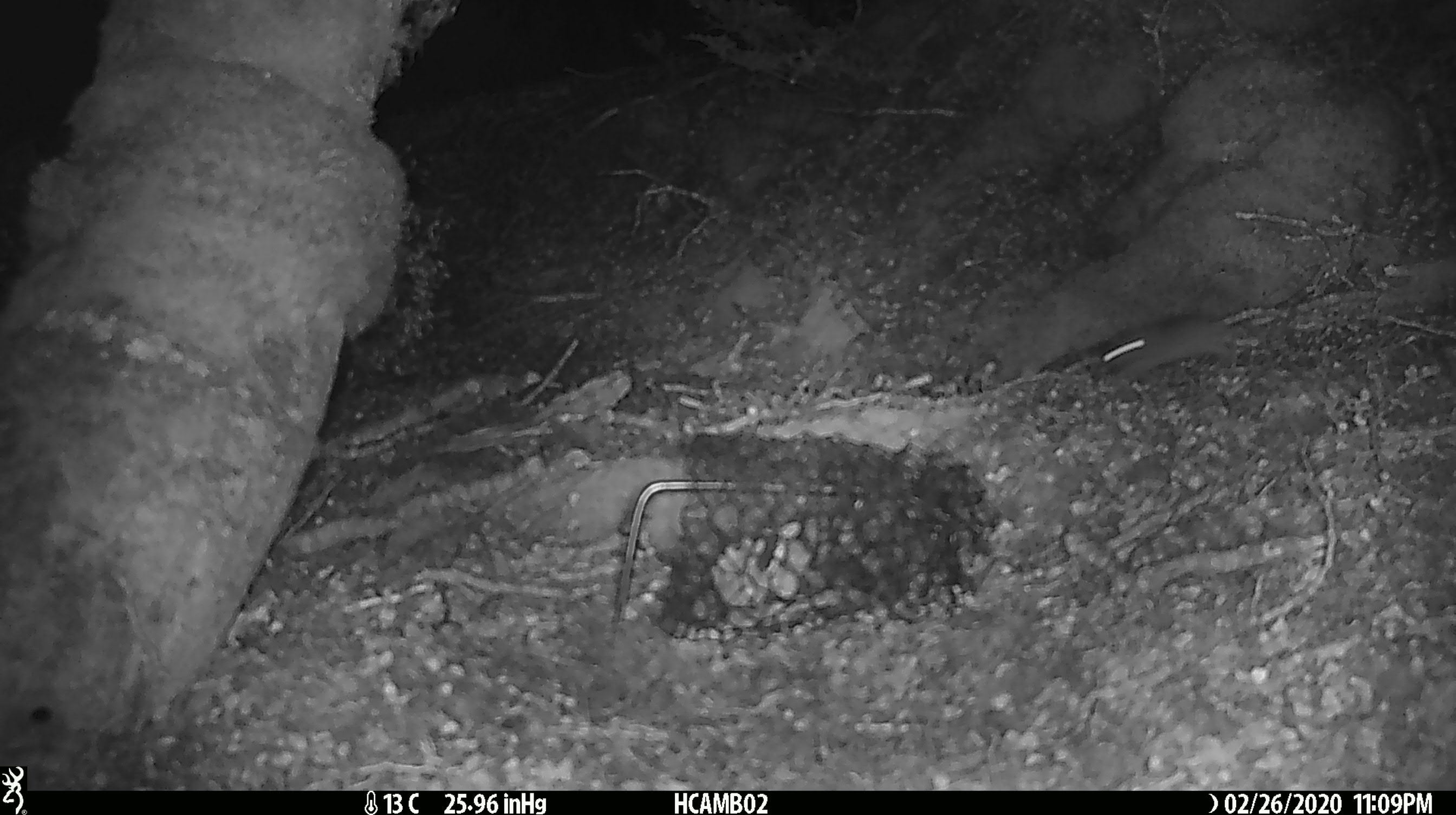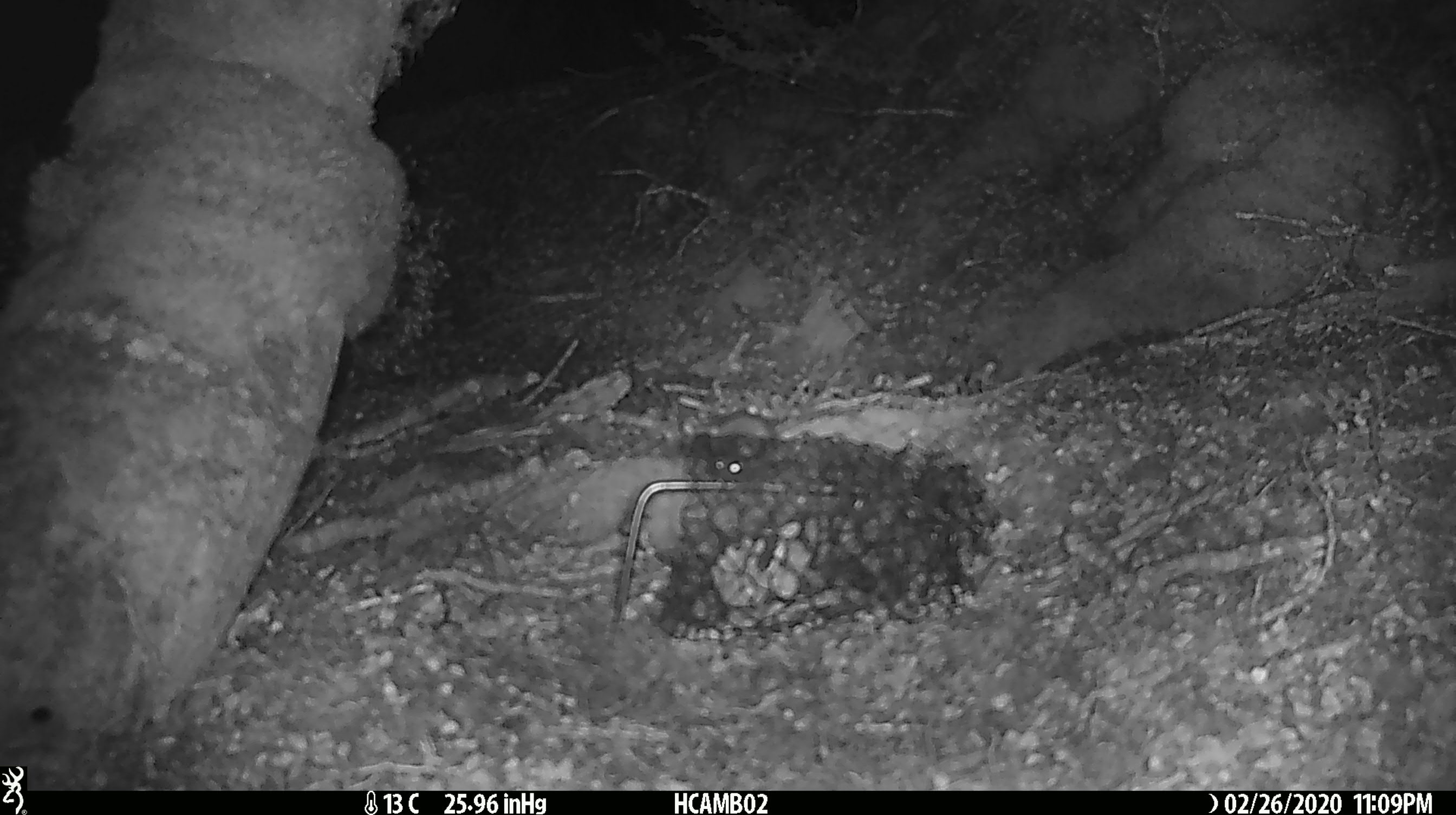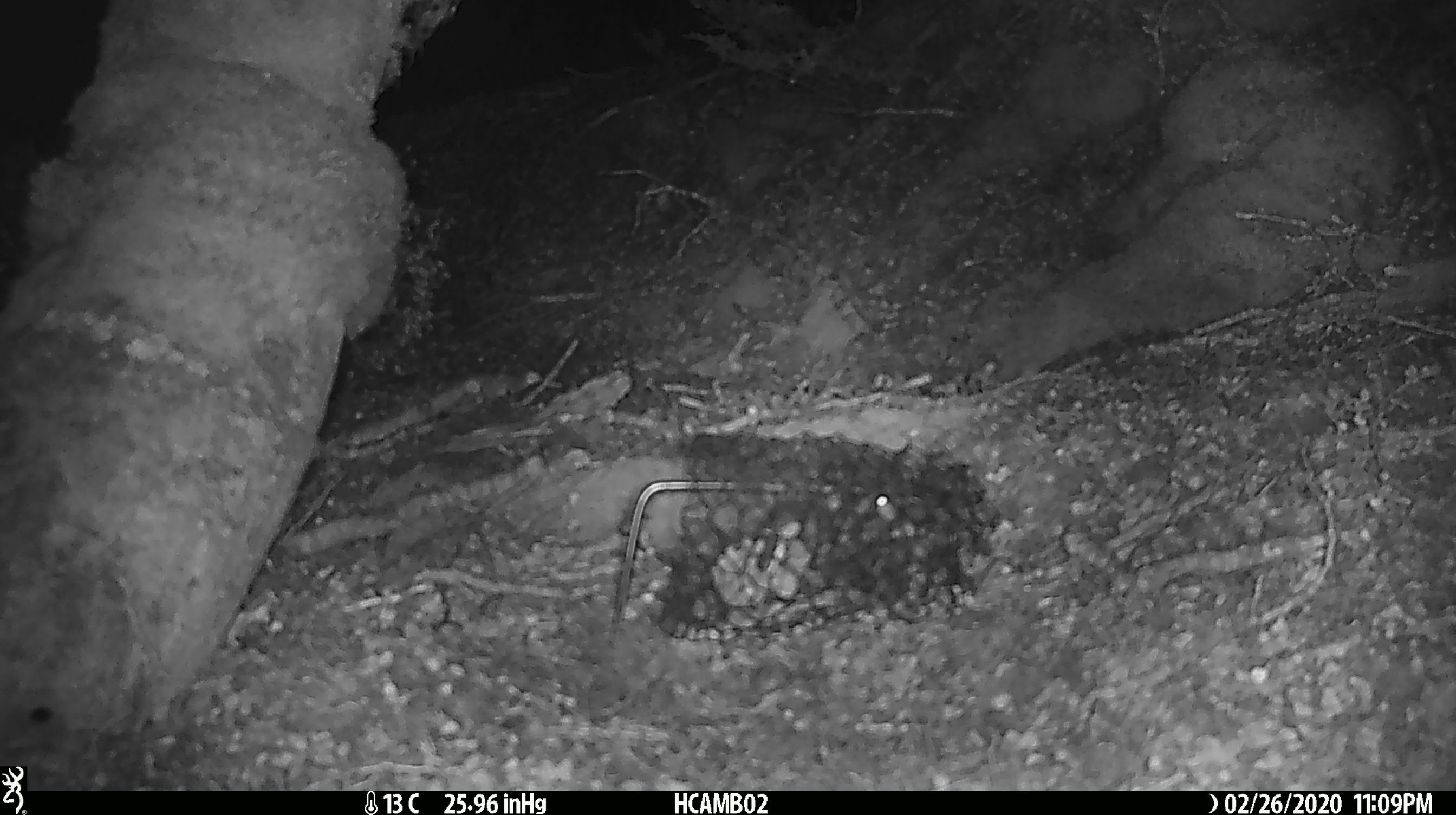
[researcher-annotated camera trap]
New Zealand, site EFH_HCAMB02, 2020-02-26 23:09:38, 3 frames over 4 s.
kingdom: Animalia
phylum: Chordata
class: Mammalia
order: Rodentia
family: Muridae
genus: Mus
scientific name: Mus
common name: mouse